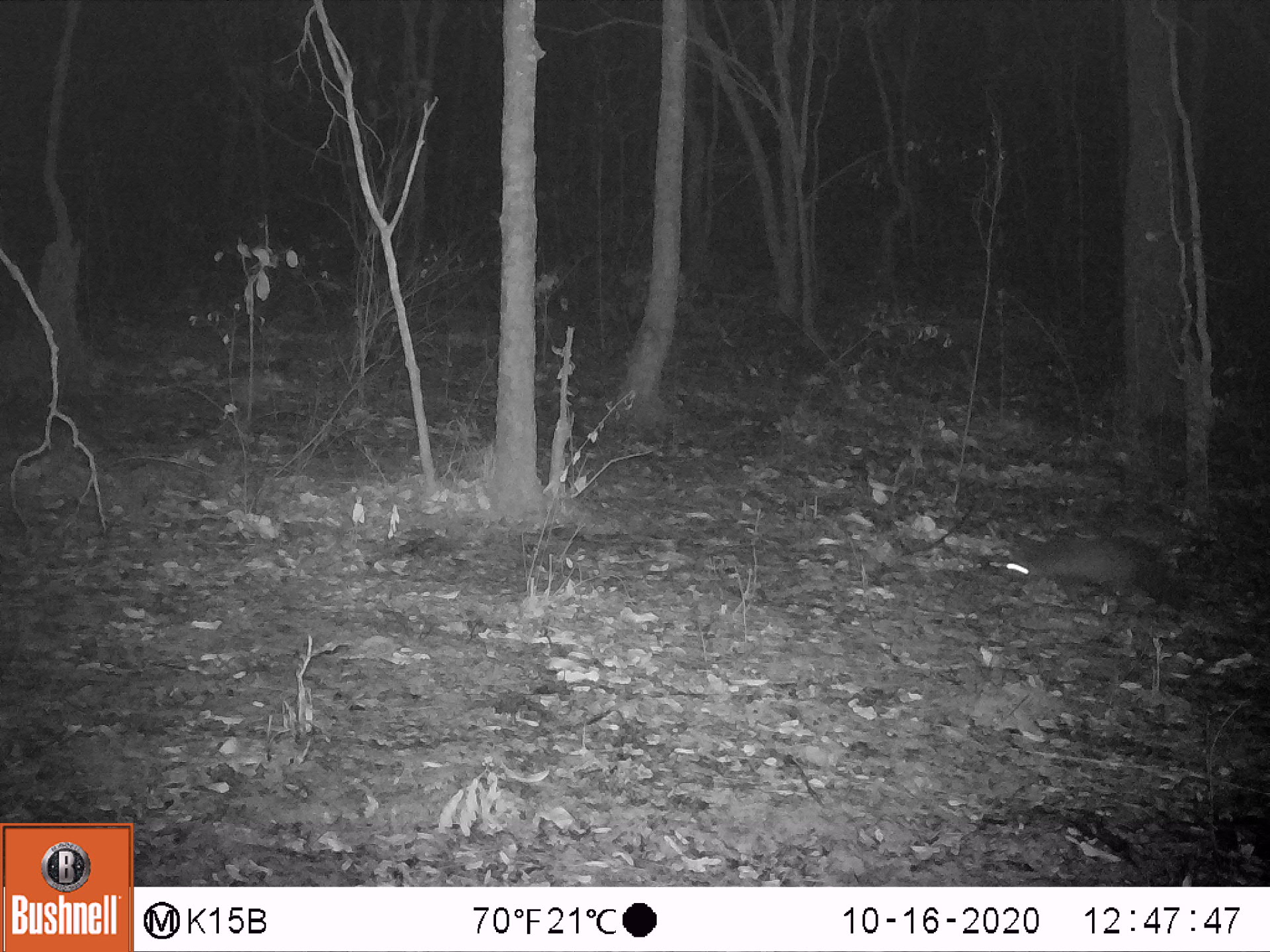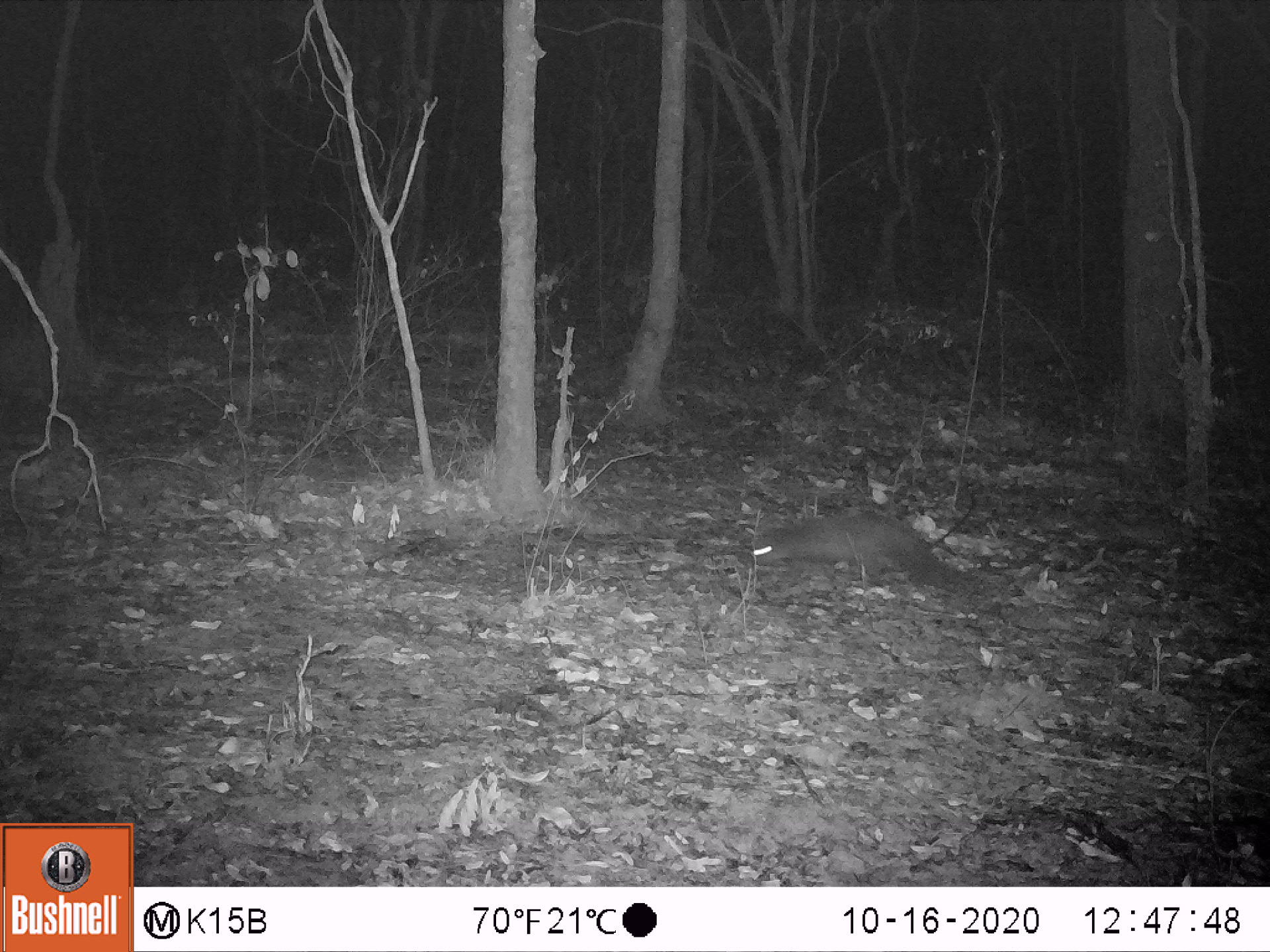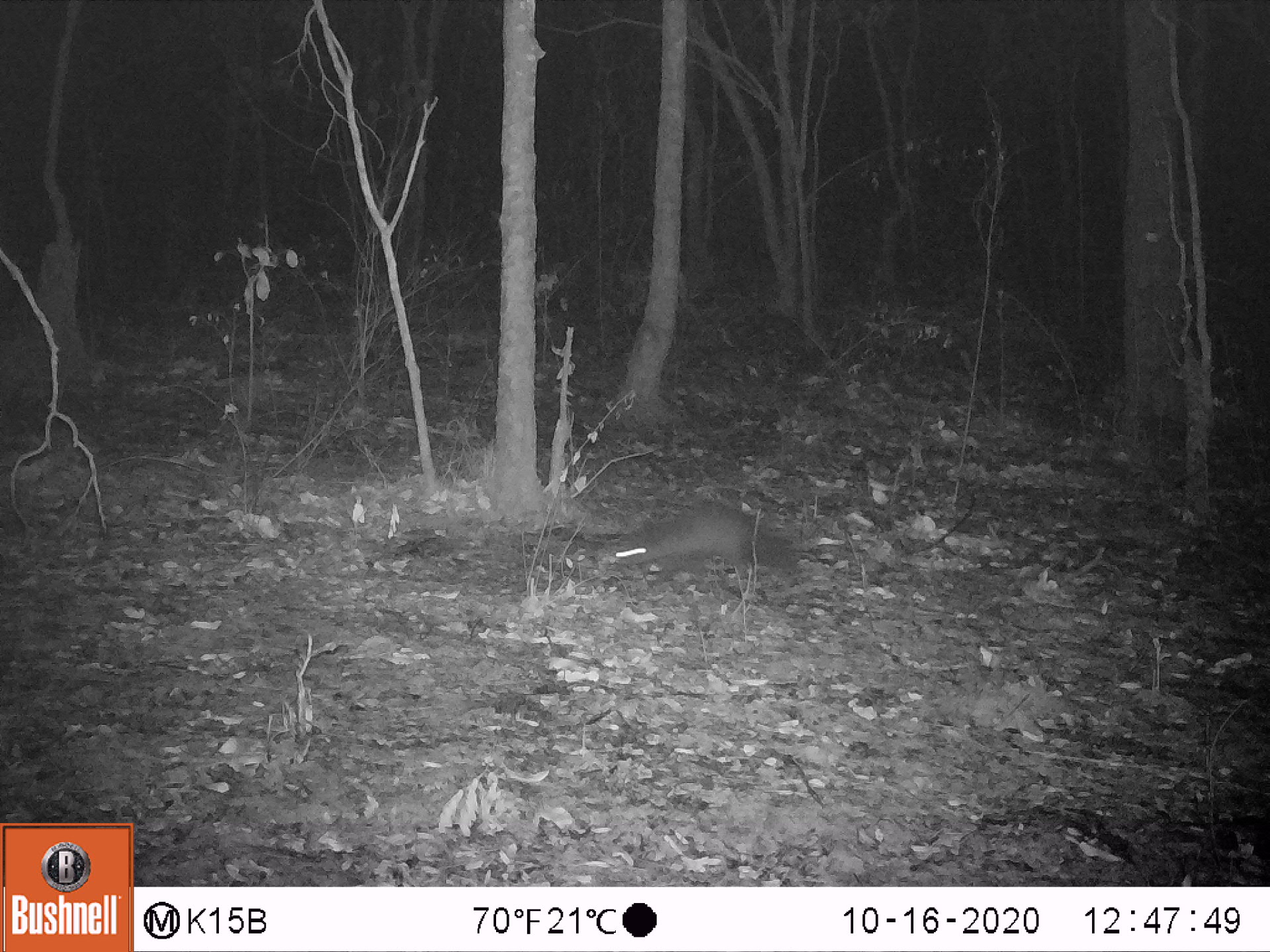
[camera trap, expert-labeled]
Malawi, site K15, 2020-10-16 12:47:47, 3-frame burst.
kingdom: Animalia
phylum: Chordata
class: Mammalia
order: Carnivora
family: Herpestidae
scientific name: Herpestidae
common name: mongoose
Mongoose (Herpestidae), count 1.